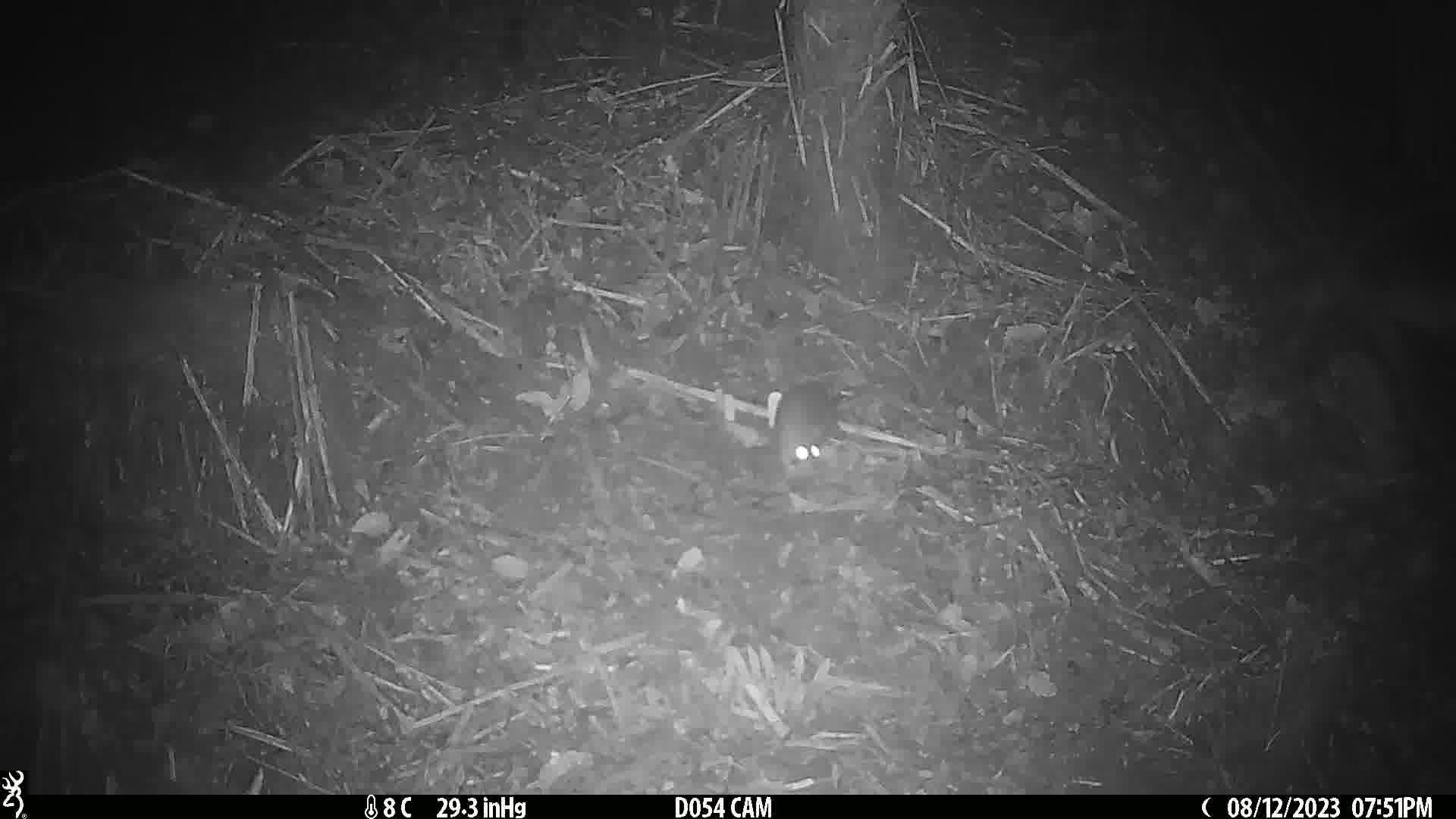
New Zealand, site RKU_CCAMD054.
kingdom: Animalia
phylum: Chordata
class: Mammalia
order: Rodentia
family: Muridae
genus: Rattus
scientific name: Rattus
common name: rat